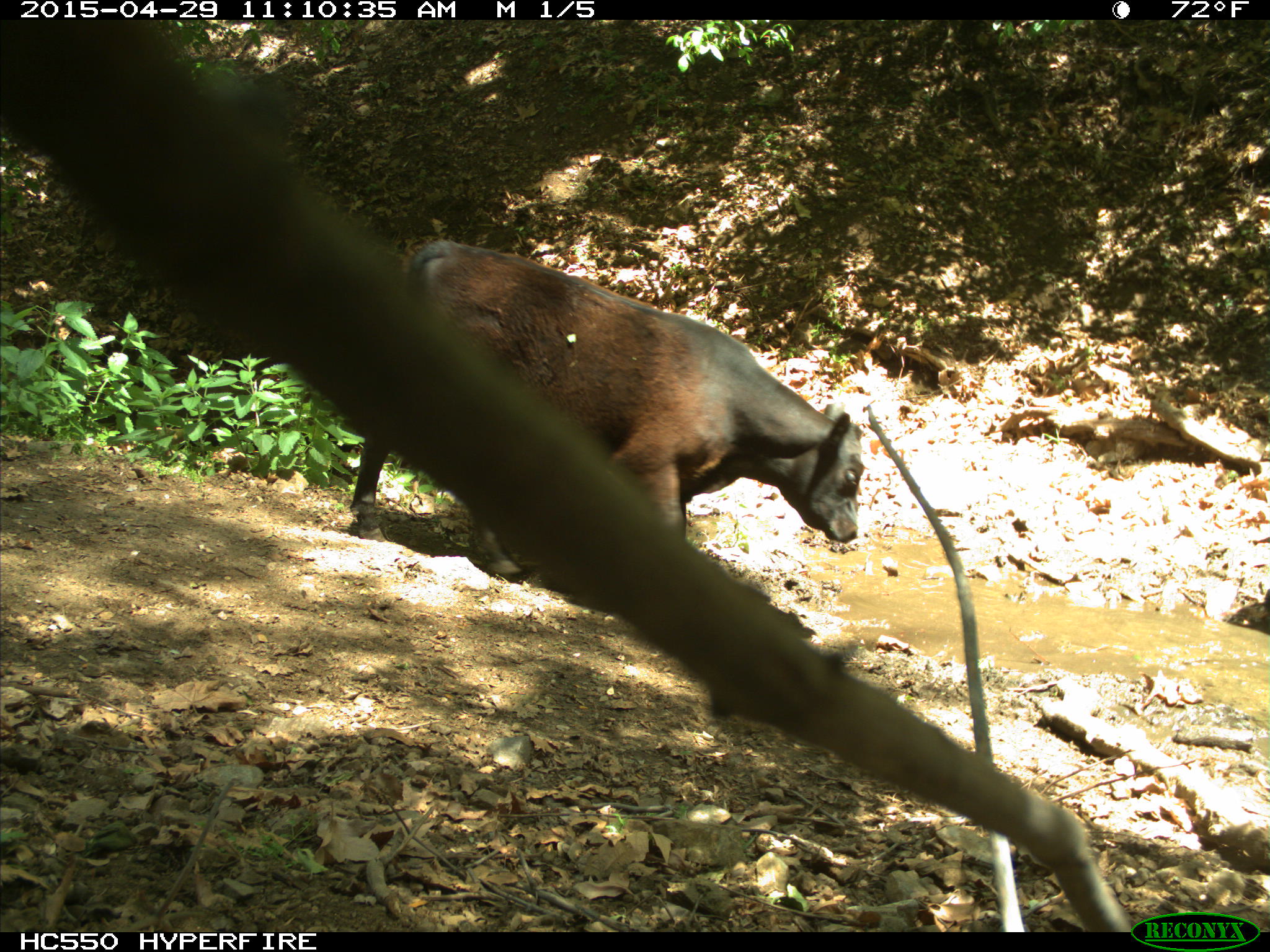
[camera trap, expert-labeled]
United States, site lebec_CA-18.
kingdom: Animalia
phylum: Chordata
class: Mammalia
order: Artiodactyla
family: Bovidae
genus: Bos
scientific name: Bos taurus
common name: domestic cow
Bos taurus (domestic cow).